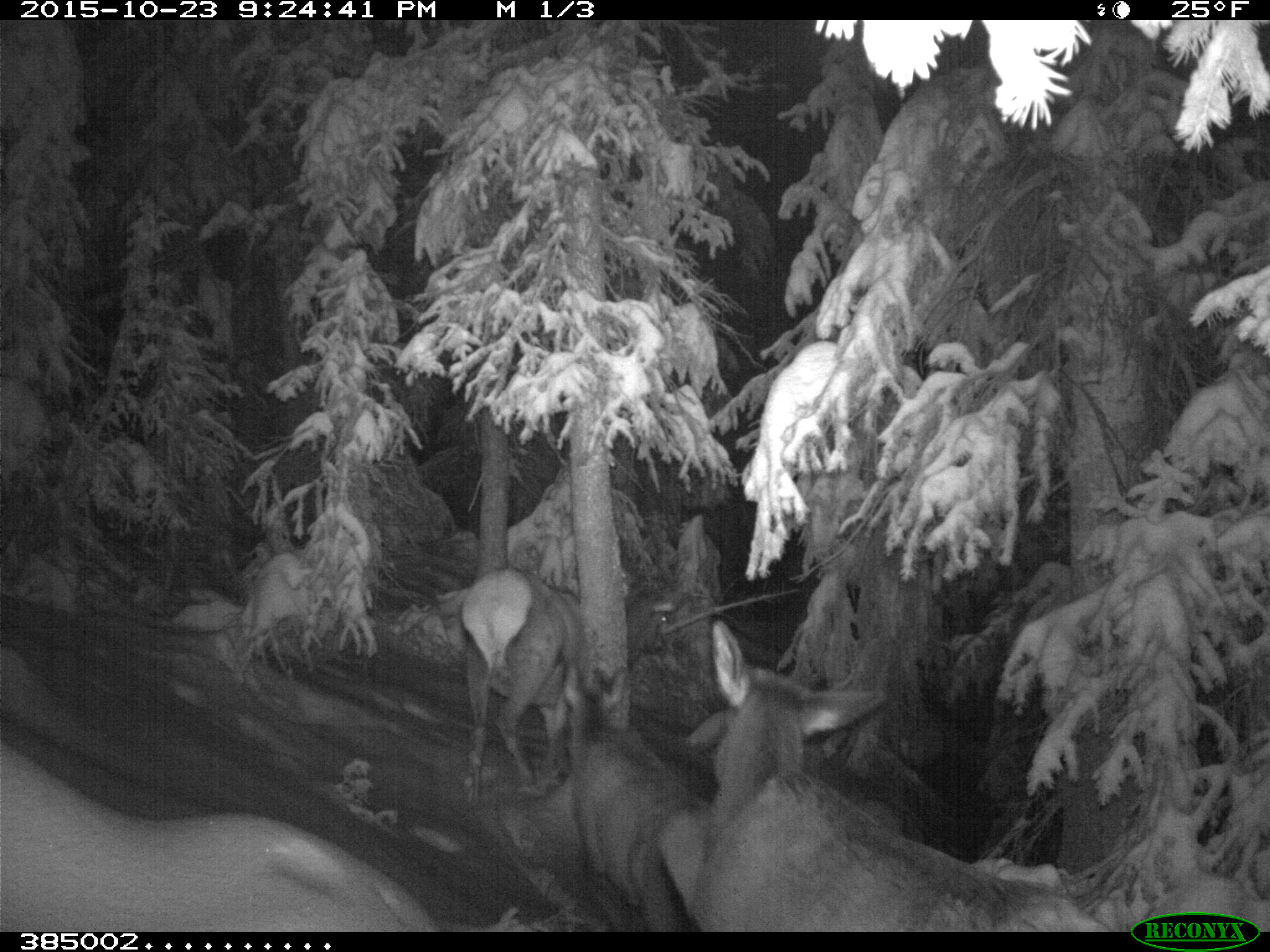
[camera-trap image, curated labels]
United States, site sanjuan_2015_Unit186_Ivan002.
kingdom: Animalia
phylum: Chordata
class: Mammalia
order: Artiodactyla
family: Cervidae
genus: Cervus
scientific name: Cervus elaphus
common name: red deer